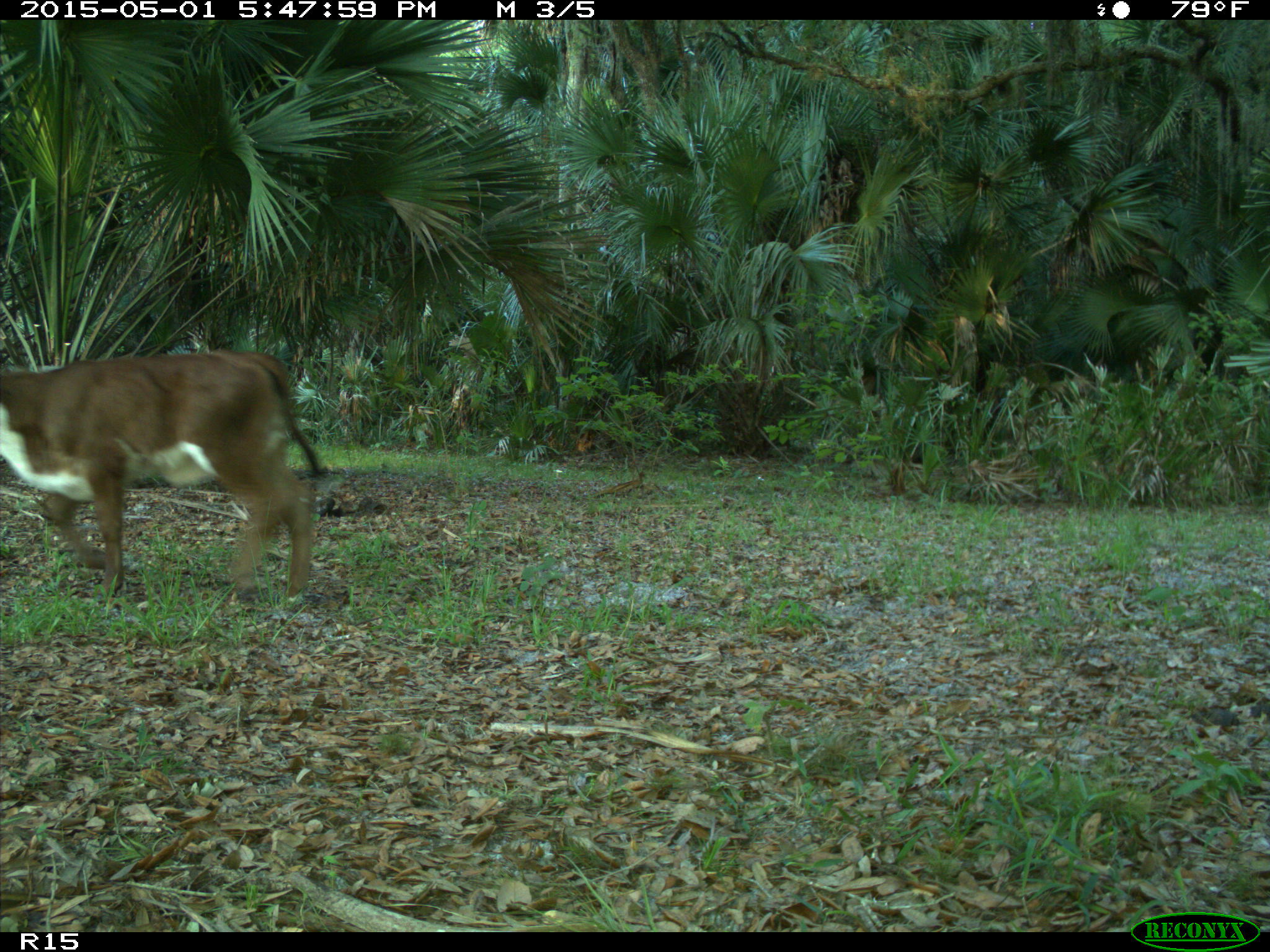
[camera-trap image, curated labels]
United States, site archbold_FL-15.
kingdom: Animalia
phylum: Chordata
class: Mammalia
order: Artiodactyla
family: Bovidae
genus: Bos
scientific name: Bos taurus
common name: domestic cow